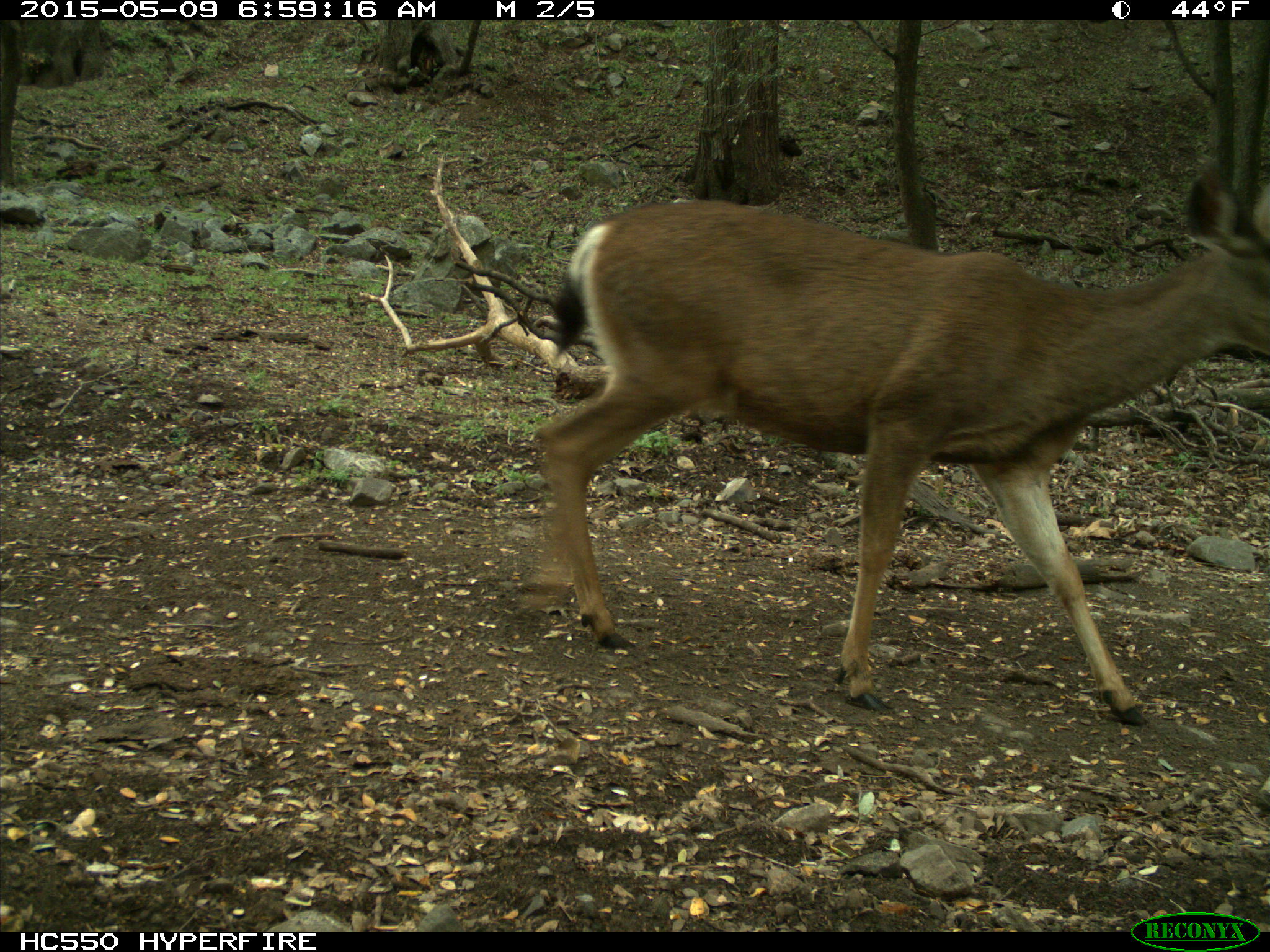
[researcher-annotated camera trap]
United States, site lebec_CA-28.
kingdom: Animalia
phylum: Chordata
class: Mammalia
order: Artiodactyla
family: Cervidae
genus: Odocoileus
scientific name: Odocoileus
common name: deer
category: unidentified deer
Unidentified deer (deer) (Odocoileus).